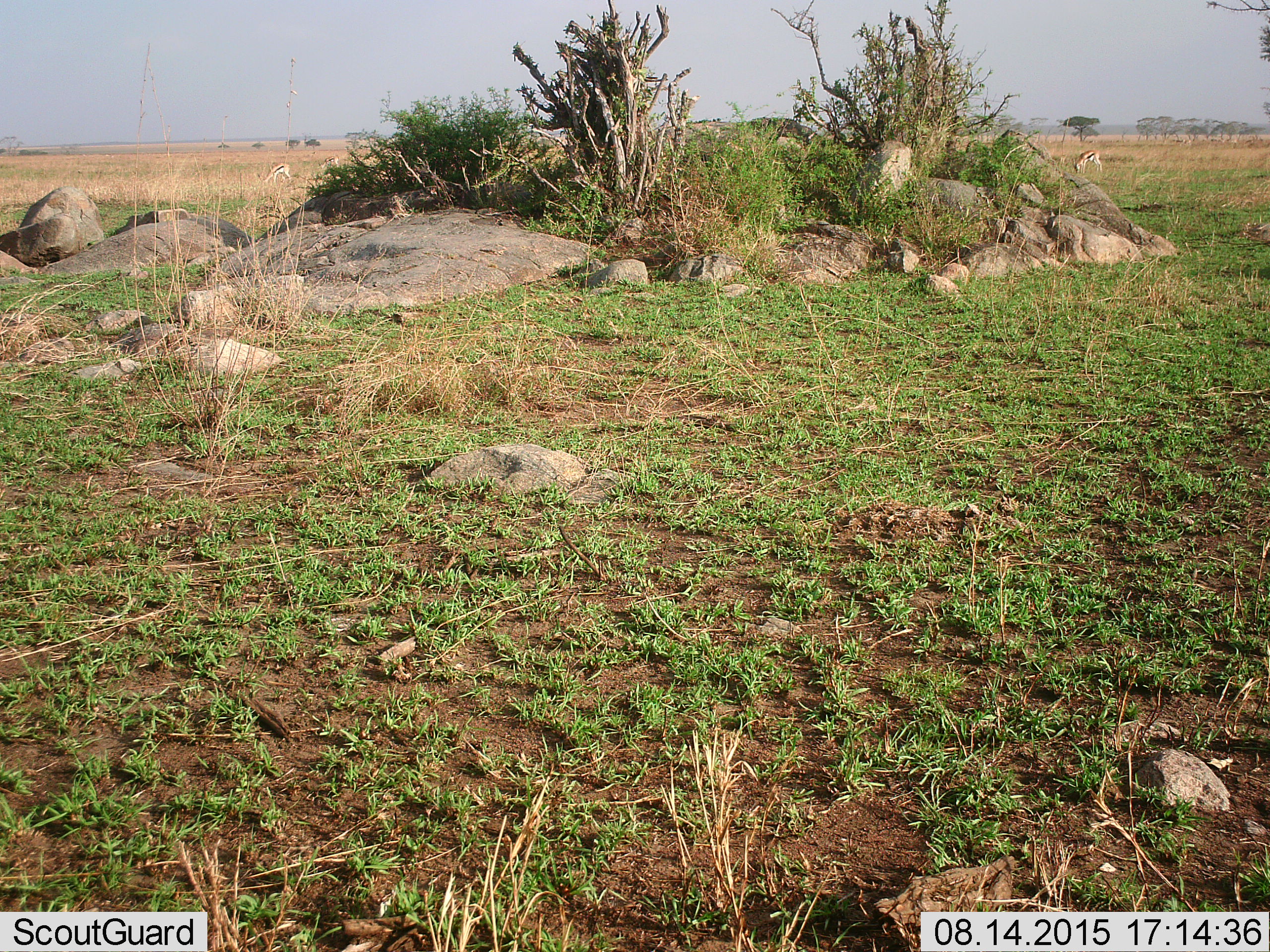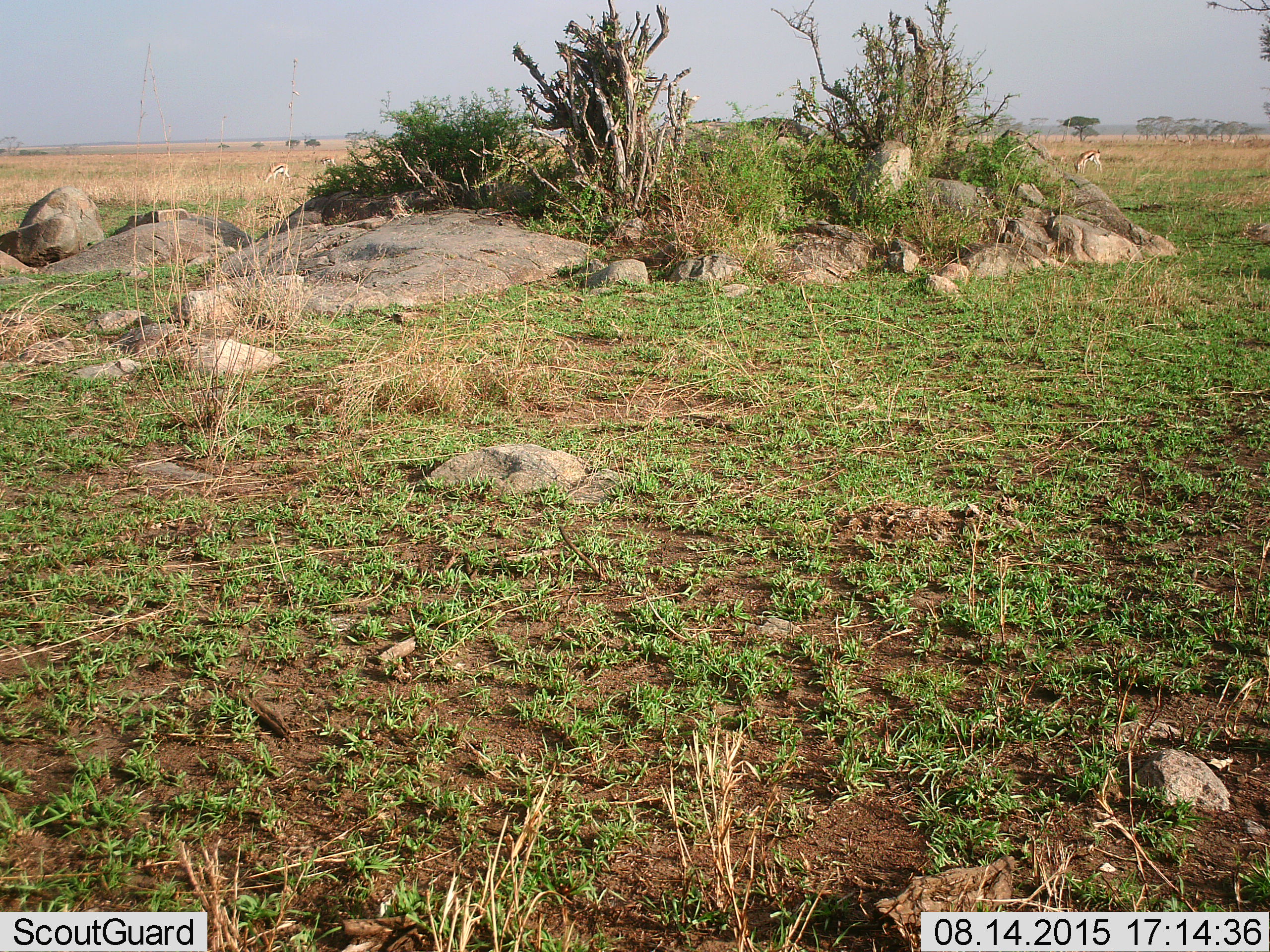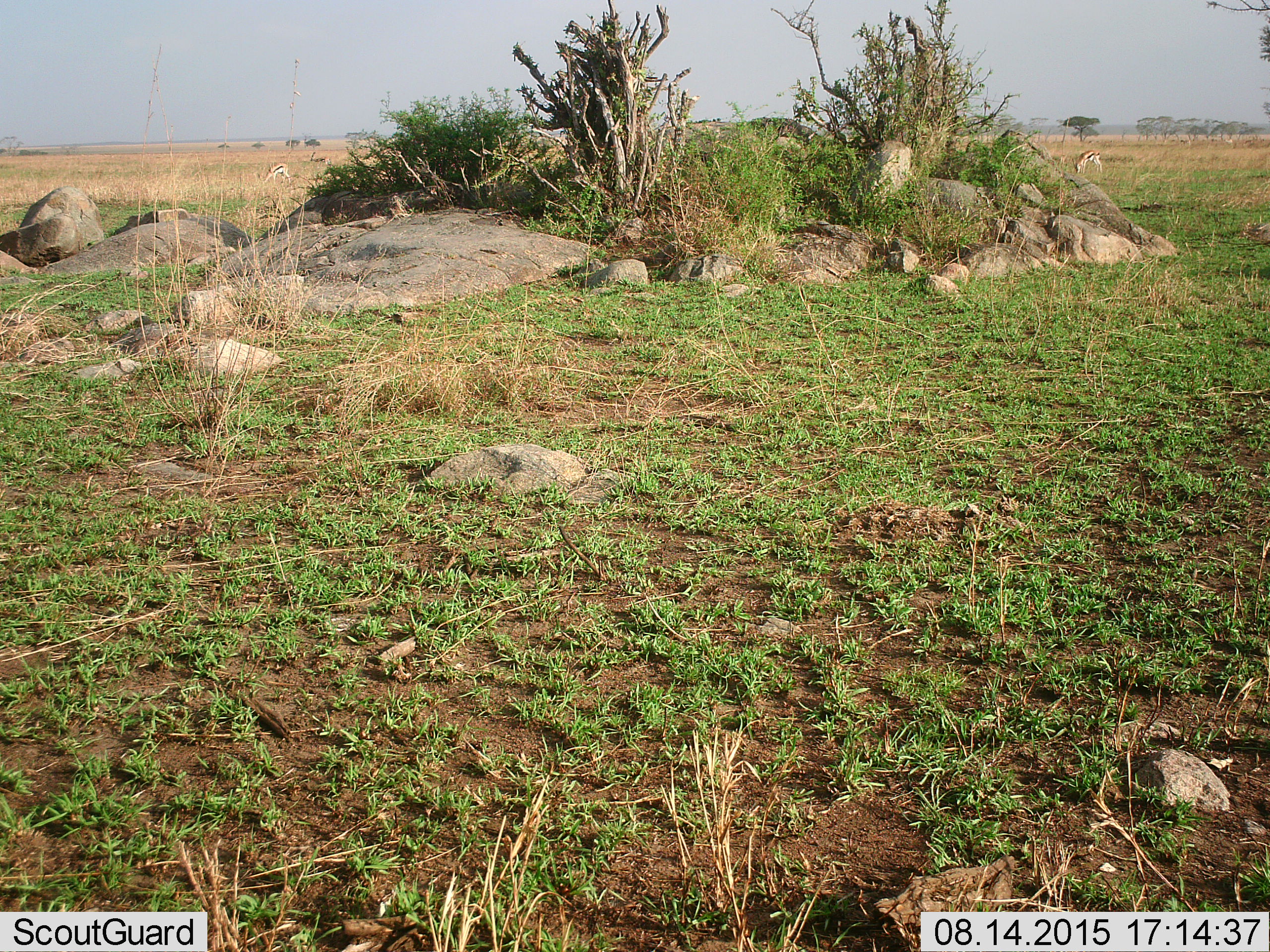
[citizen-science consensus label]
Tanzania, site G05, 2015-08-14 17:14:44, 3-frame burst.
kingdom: Animalia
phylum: Chordata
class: Mammalia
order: Artiodactyla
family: Bovidae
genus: Eudorcas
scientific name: Eudorcas thomsonii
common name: thomson's gazelle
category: gazellethomsons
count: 6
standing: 50%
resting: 0%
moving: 36%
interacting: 0%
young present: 0%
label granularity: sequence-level